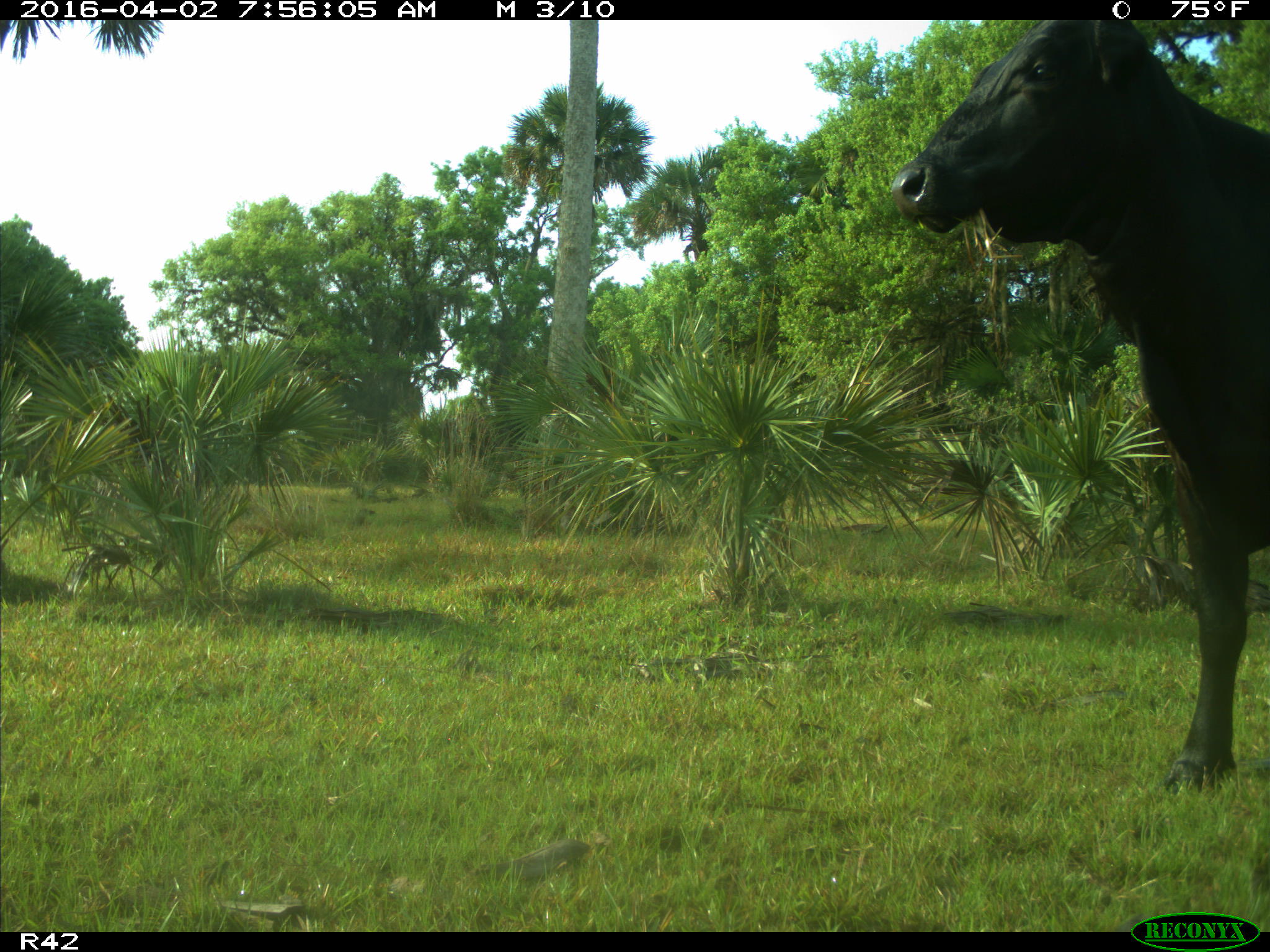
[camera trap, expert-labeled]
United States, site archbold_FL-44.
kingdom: Animalia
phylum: Chordata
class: Mammalia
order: Artiodactyla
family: Bovidae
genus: Bos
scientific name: Bos taurus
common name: domestic cow